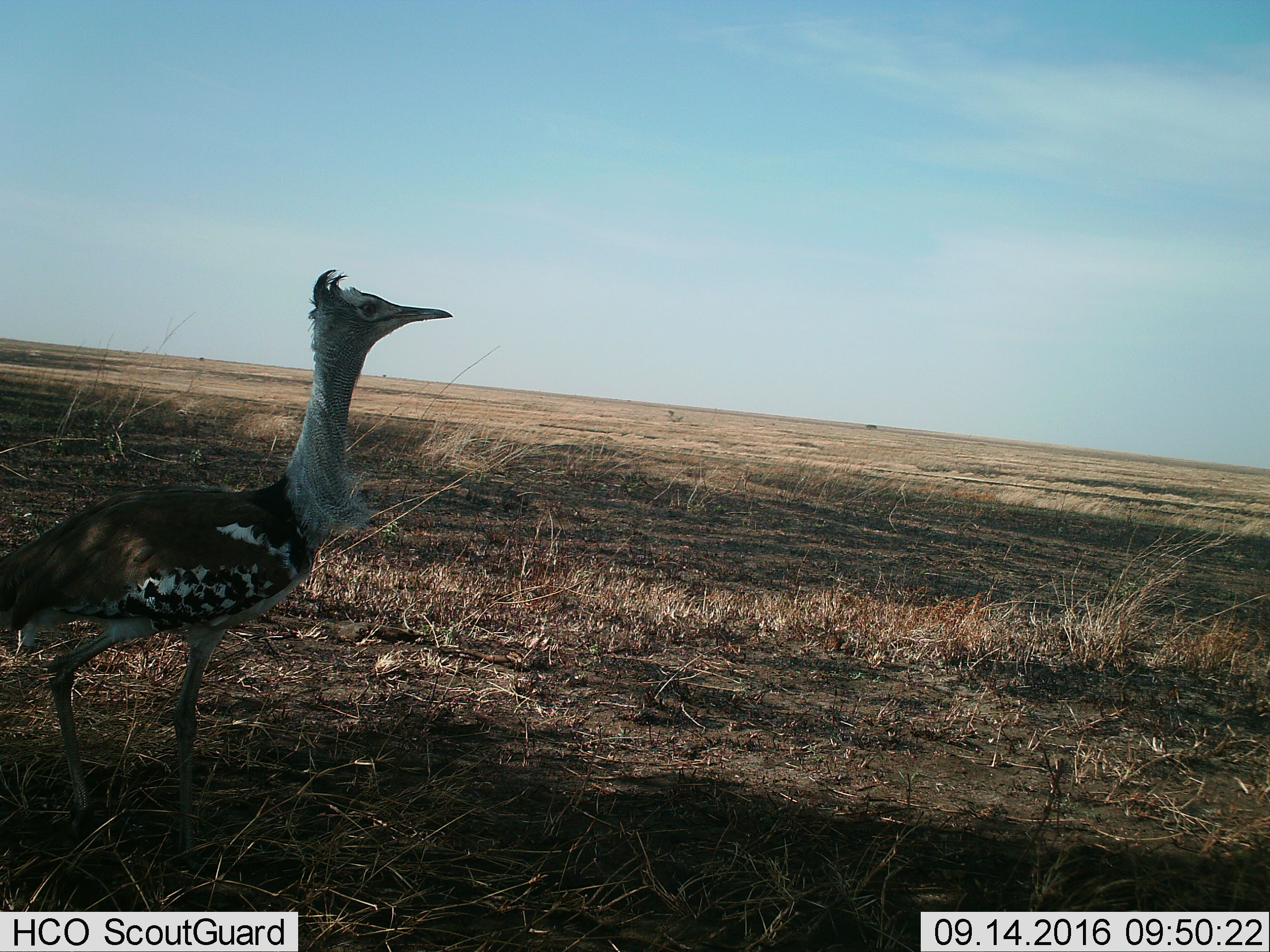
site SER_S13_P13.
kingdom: Animalia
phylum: Chordata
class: Aves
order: Otidiformes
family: Otididae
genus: Ardeotis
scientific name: Ardeotis kori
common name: kori bustard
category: bustardkori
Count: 1.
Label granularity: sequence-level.